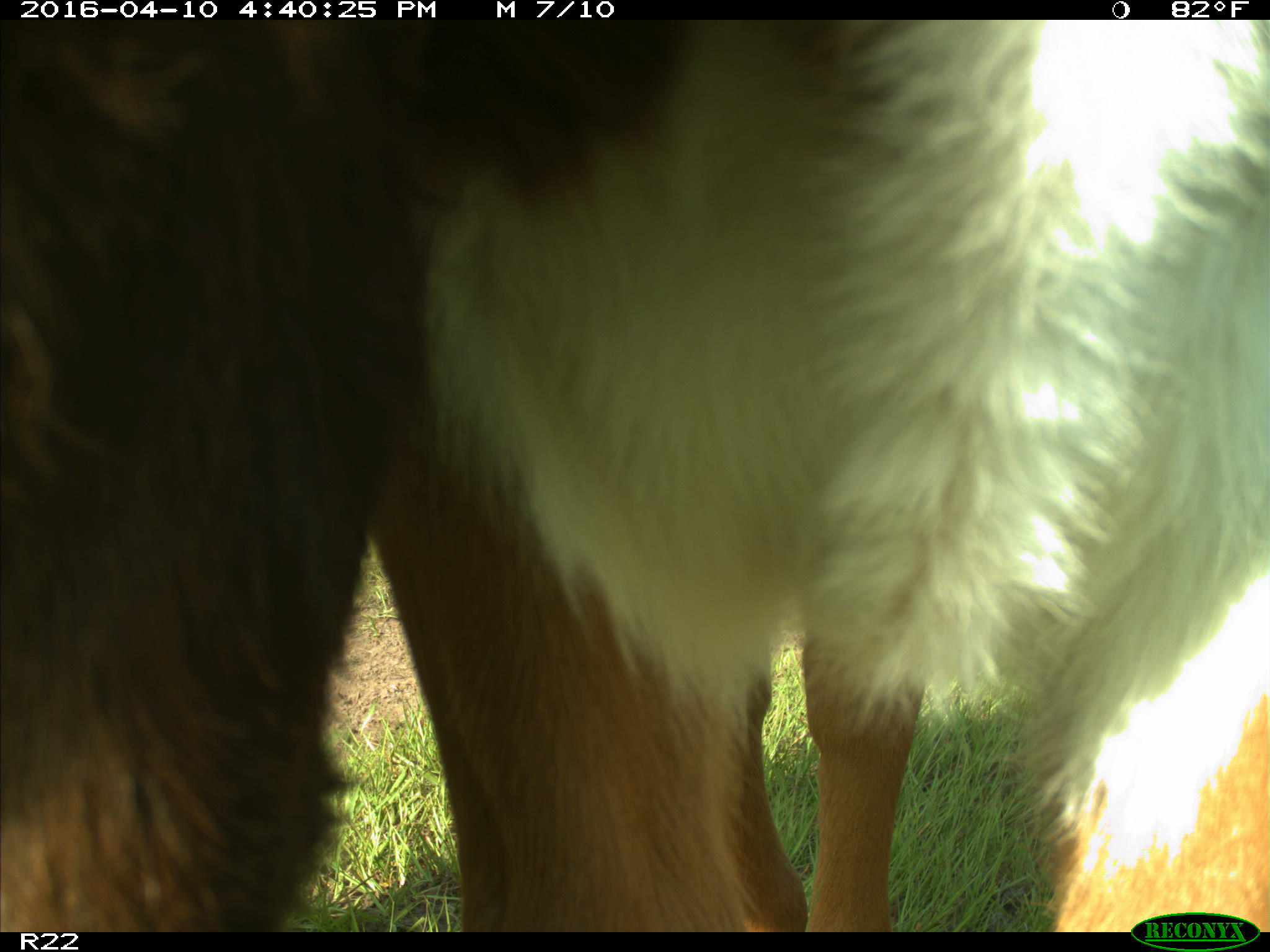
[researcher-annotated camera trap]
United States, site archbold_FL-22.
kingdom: Animalia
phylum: Chordata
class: Mammalia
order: Artiodactyla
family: Bovidae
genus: Bos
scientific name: Bos taurus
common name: domestic cow